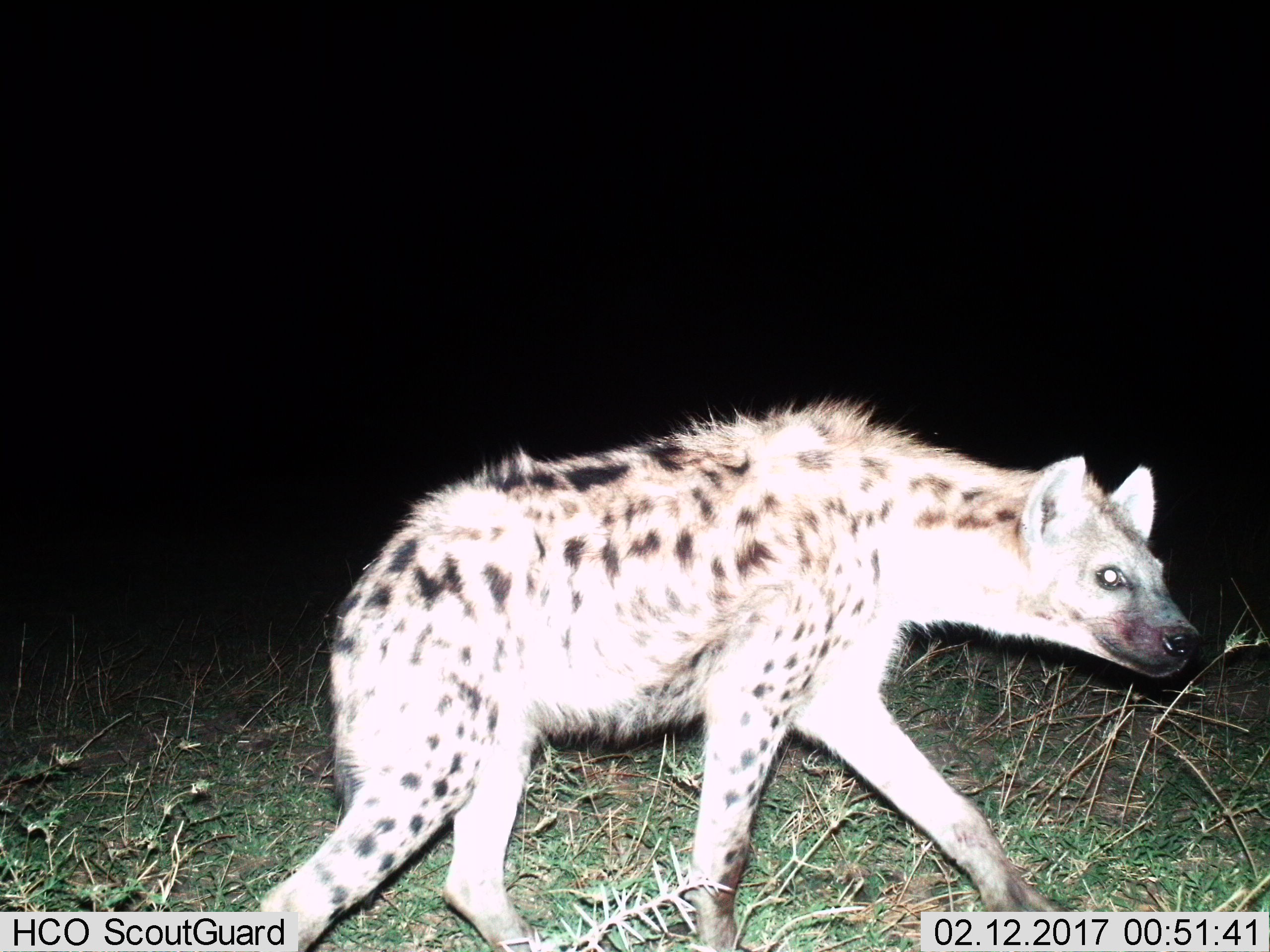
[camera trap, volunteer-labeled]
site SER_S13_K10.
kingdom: Animalia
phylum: Chordata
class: Mammalia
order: Carnivora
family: Hyaenidae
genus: Crocuta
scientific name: Crocuta crocuta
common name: spotted hyena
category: hyenaspotted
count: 1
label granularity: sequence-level